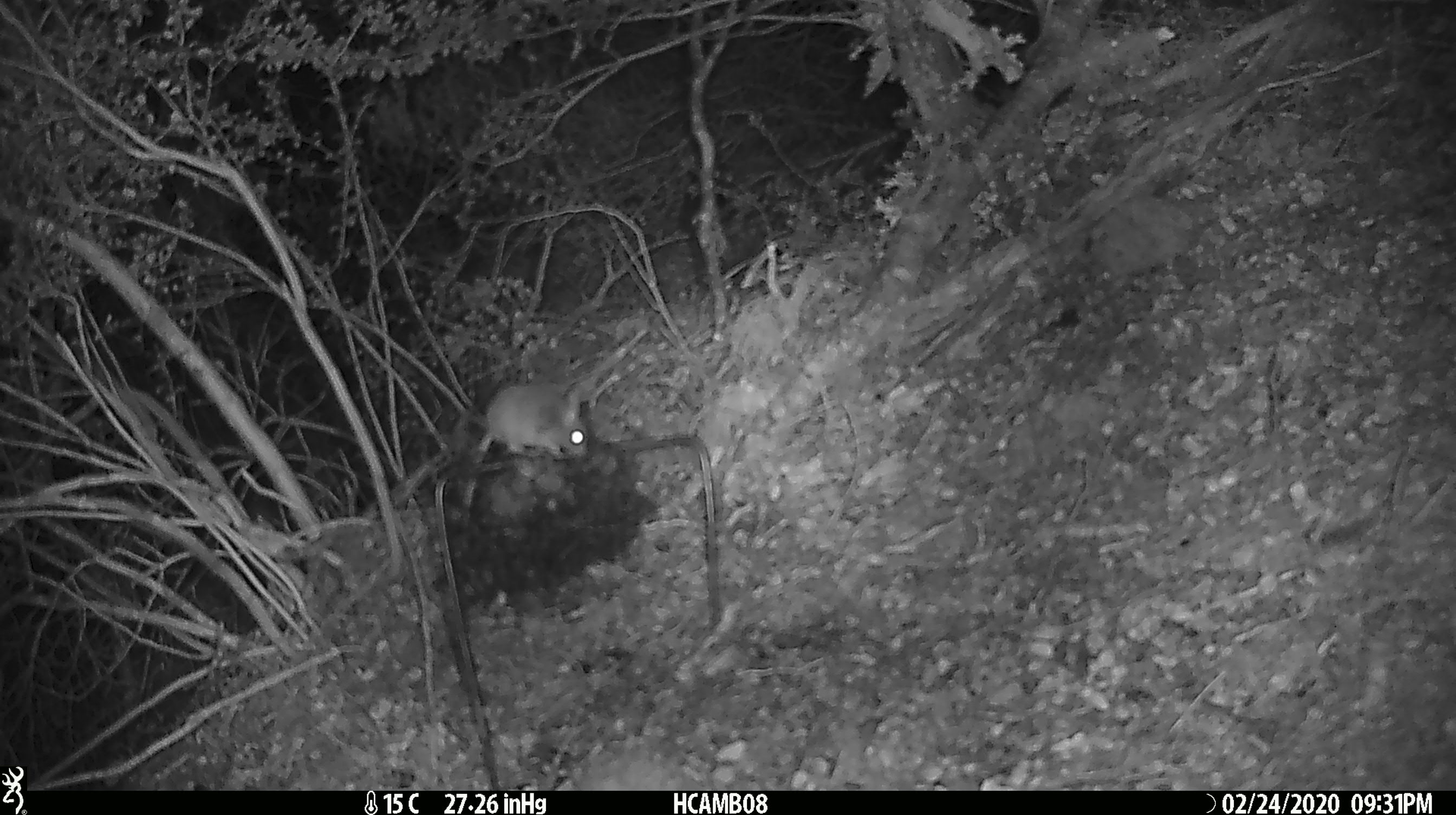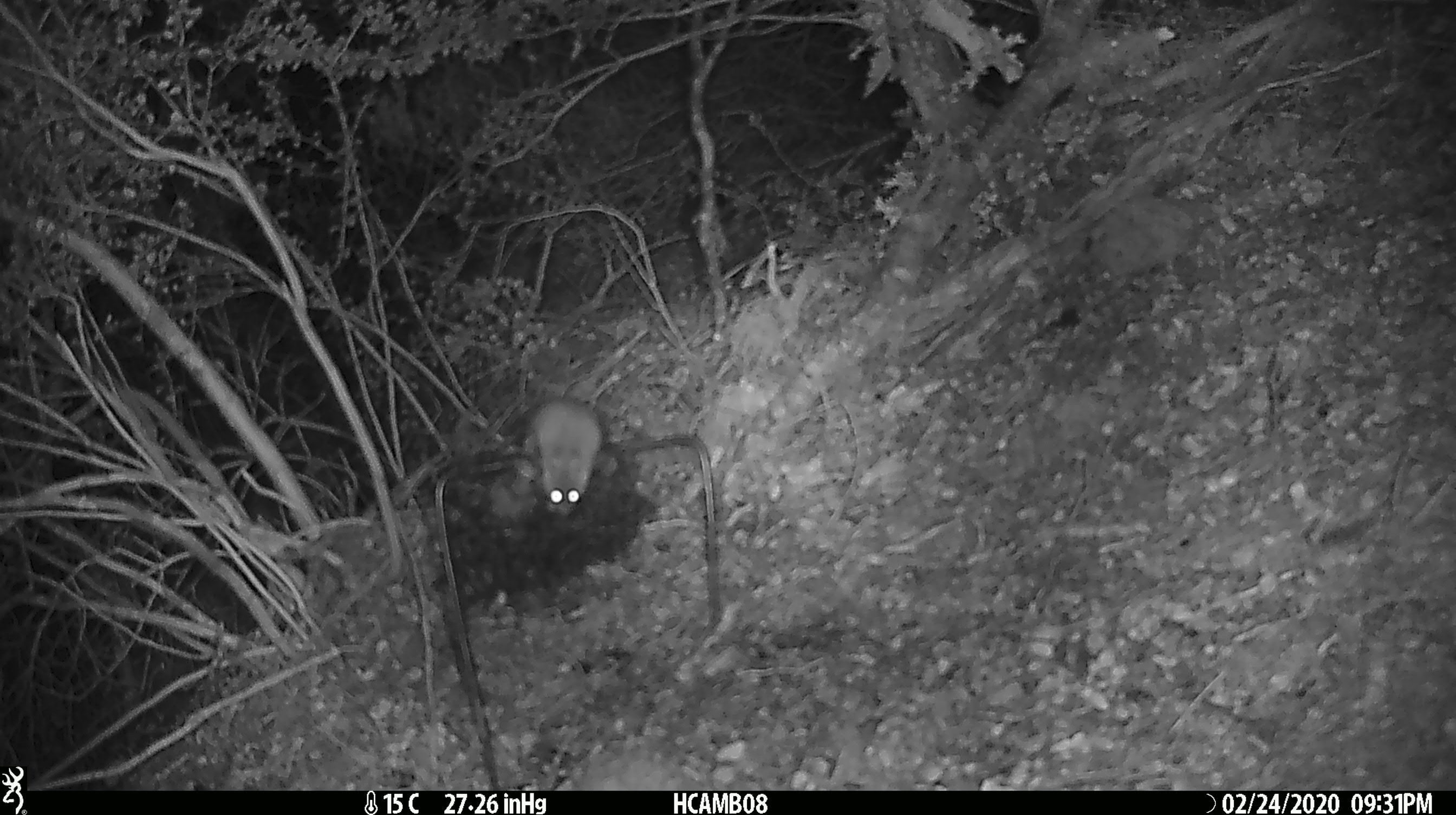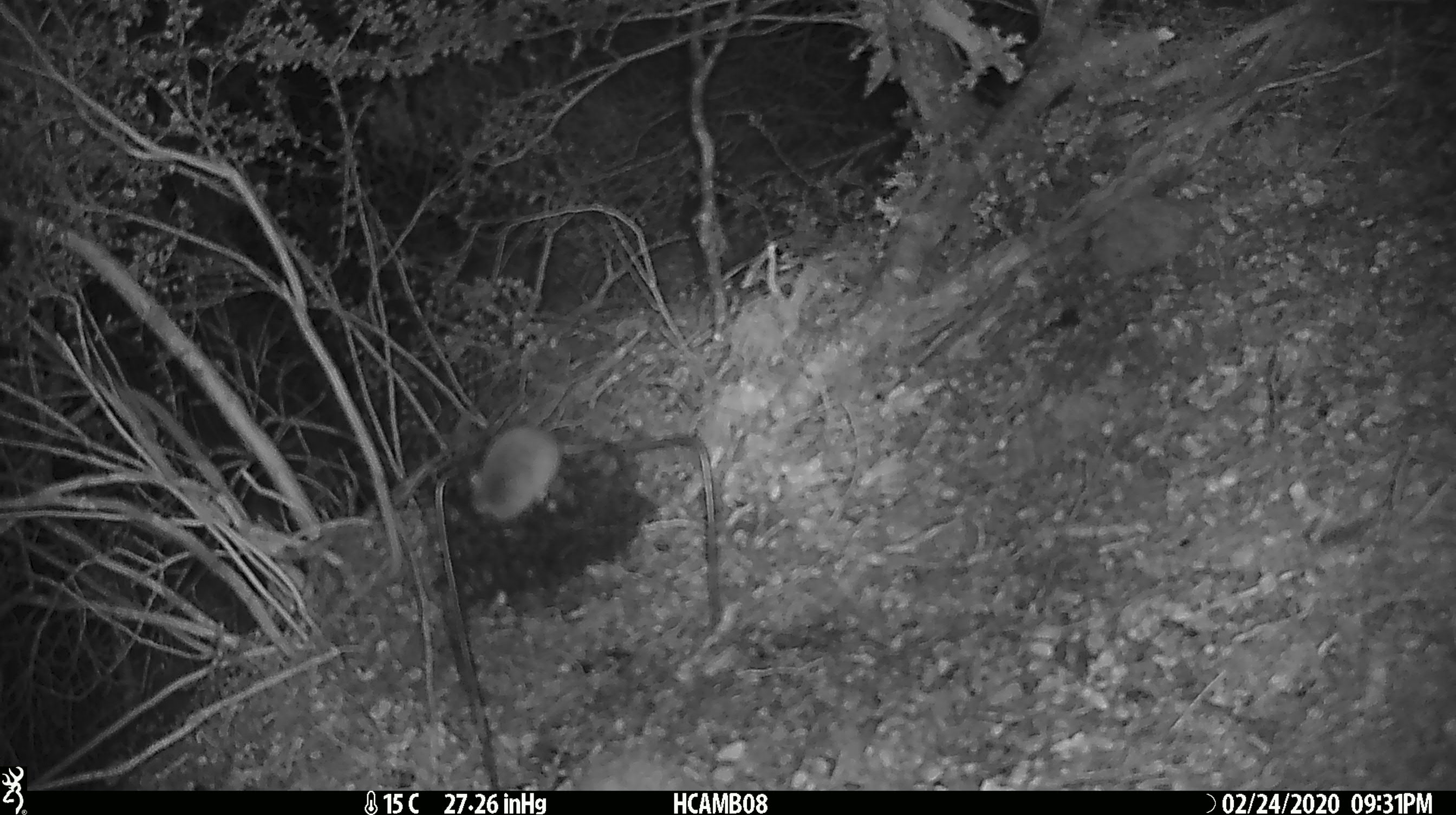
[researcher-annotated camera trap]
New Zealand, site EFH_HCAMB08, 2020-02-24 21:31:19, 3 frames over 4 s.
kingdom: Animalia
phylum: Chordata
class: Mammalia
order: Rodentia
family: Muridae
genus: Mus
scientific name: Mus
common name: mouse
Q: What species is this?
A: Mouse (Mus).